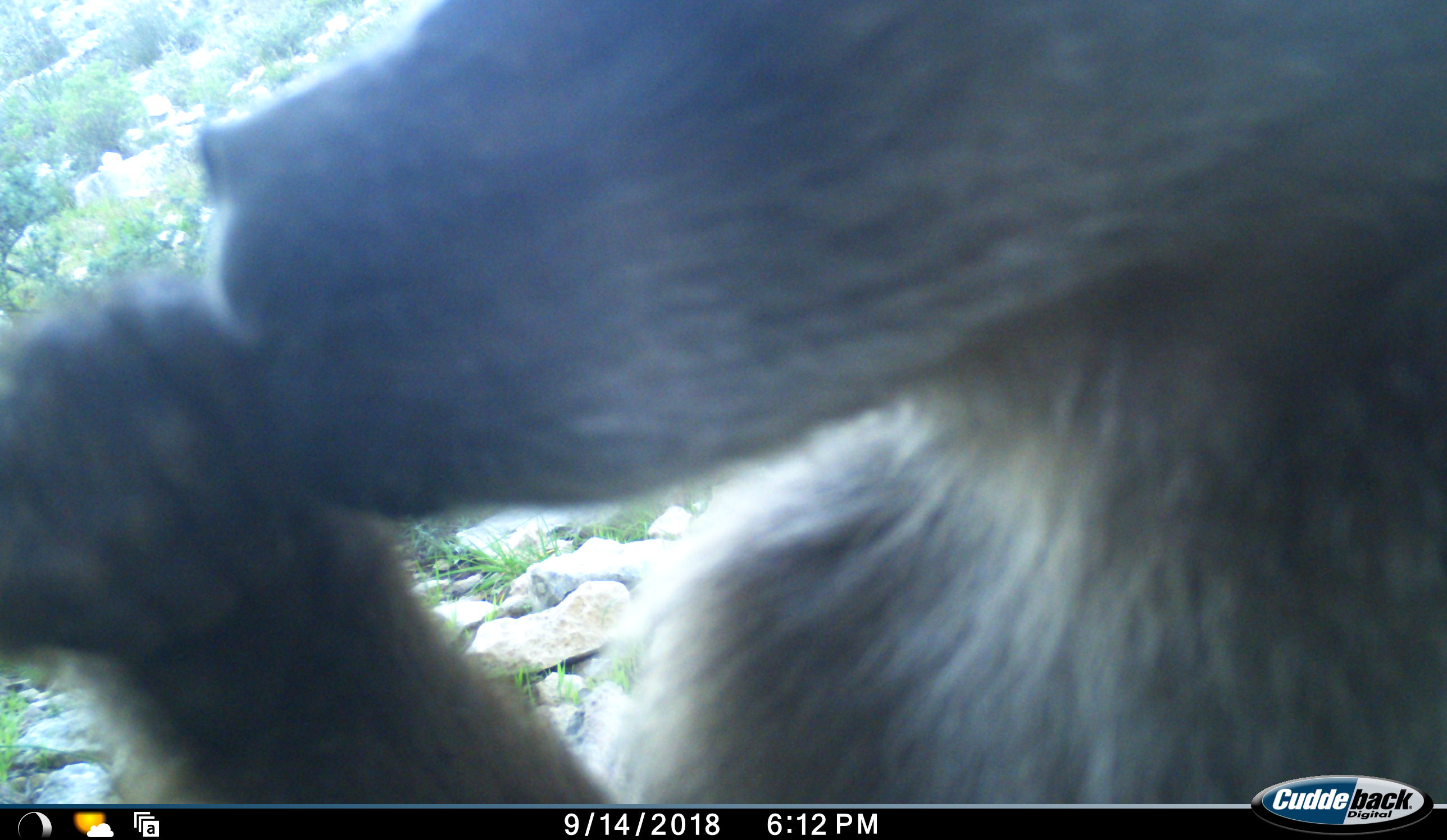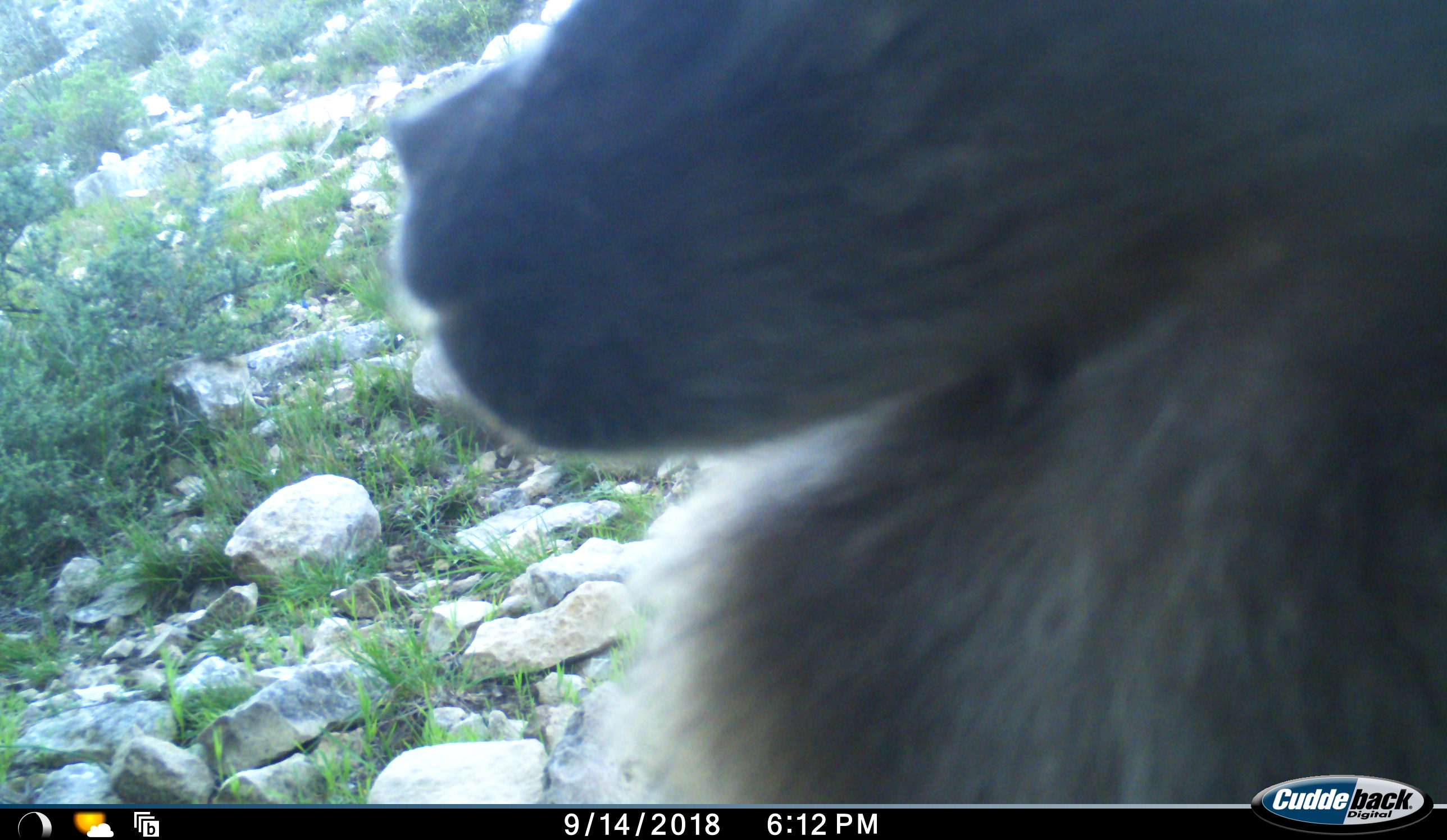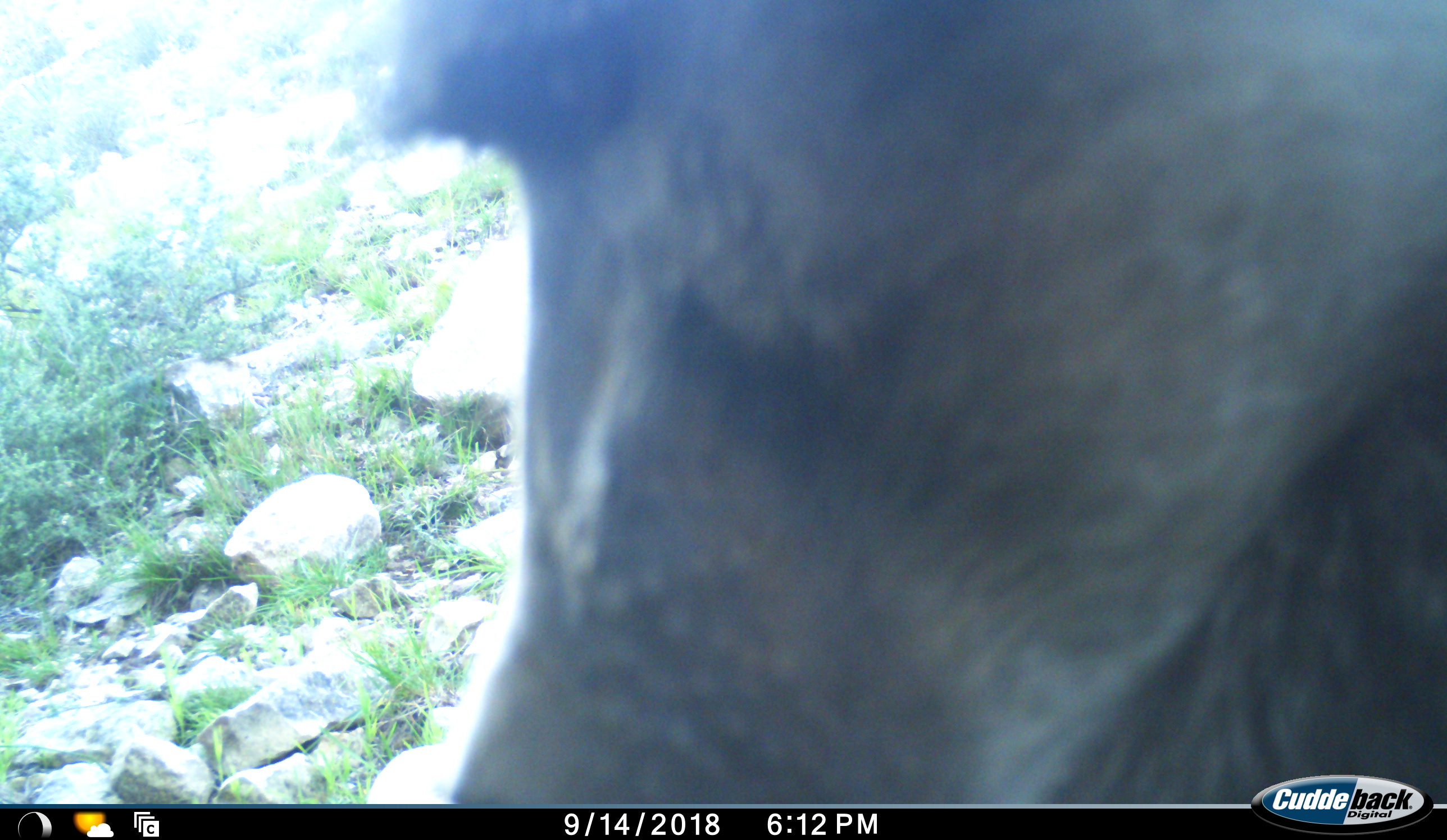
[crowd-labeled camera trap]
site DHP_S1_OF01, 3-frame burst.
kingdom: Animalia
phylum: Chordata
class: Mammalia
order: Primates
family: Cercopithecidae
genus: Papio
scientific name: Papio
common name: baboon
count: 1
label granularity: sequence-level